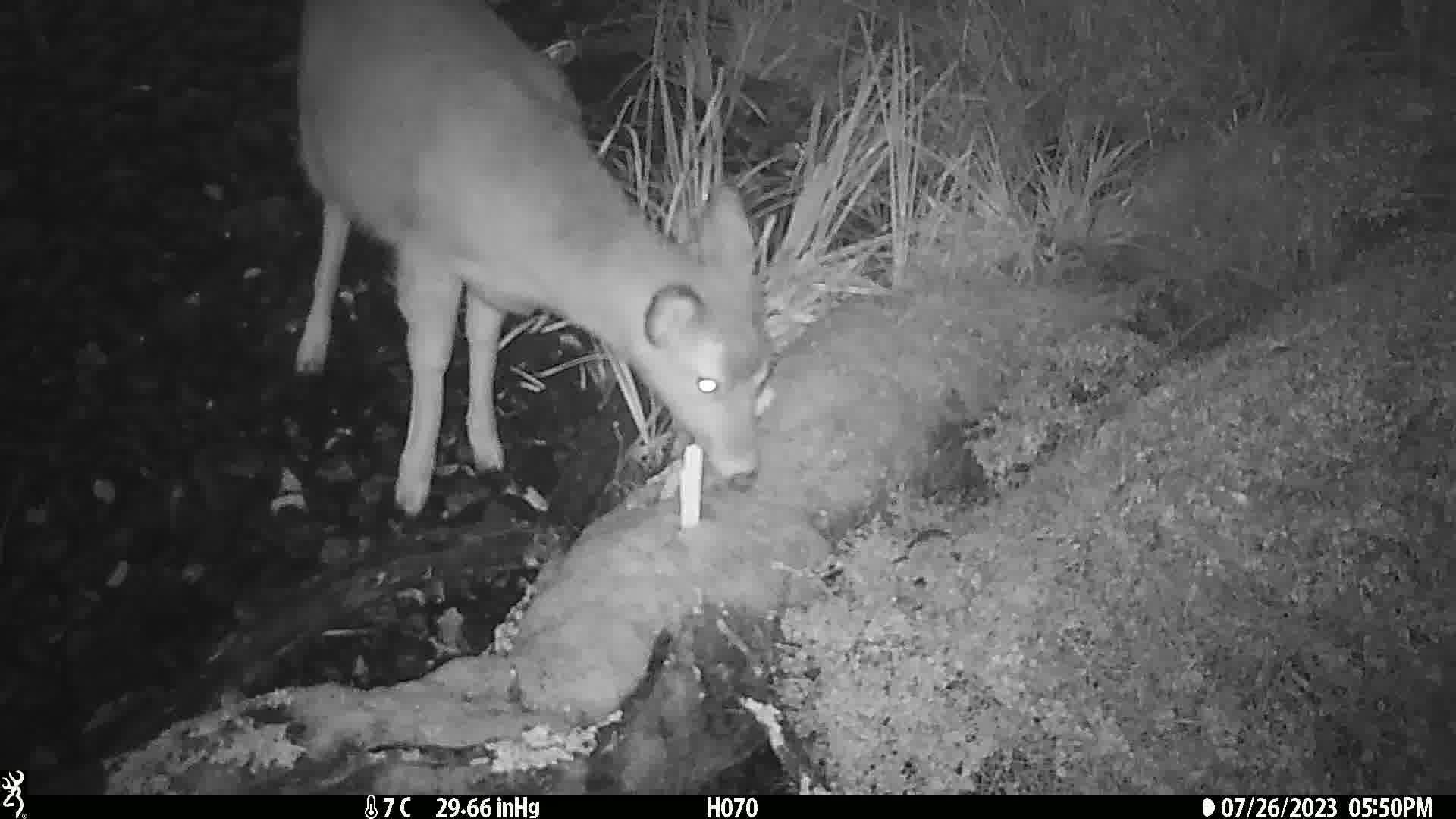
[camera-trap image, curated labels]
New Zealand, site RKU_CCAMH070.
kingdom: Animalia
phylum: Chordata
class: Mammalia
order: Artiodactyla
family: Cervidae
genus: Odocoileus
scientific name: Odocoileus virginianus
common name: white-tailed deer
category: white tailed deer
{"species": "white tailed deer (white-tailed deer) (Odocoileus virginianus)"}